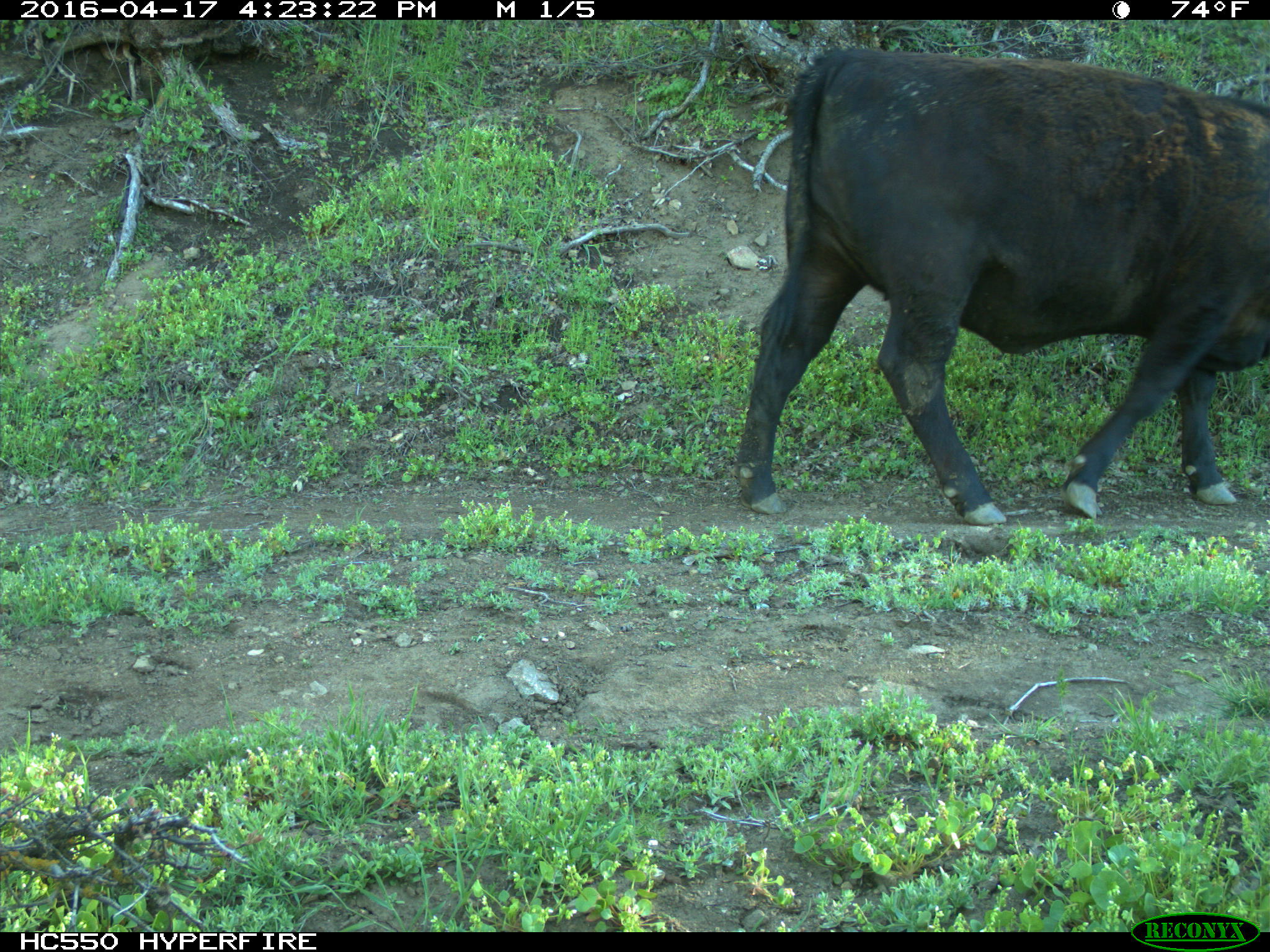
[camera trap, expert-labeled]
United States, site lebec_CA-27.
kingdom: Animalia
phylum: Chordata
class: Mammalia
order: Artiodactyla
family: Bovidae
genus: Bos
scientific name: Bos taurus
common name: domestic cow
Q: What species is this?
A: Bos taurus (domestic cow).